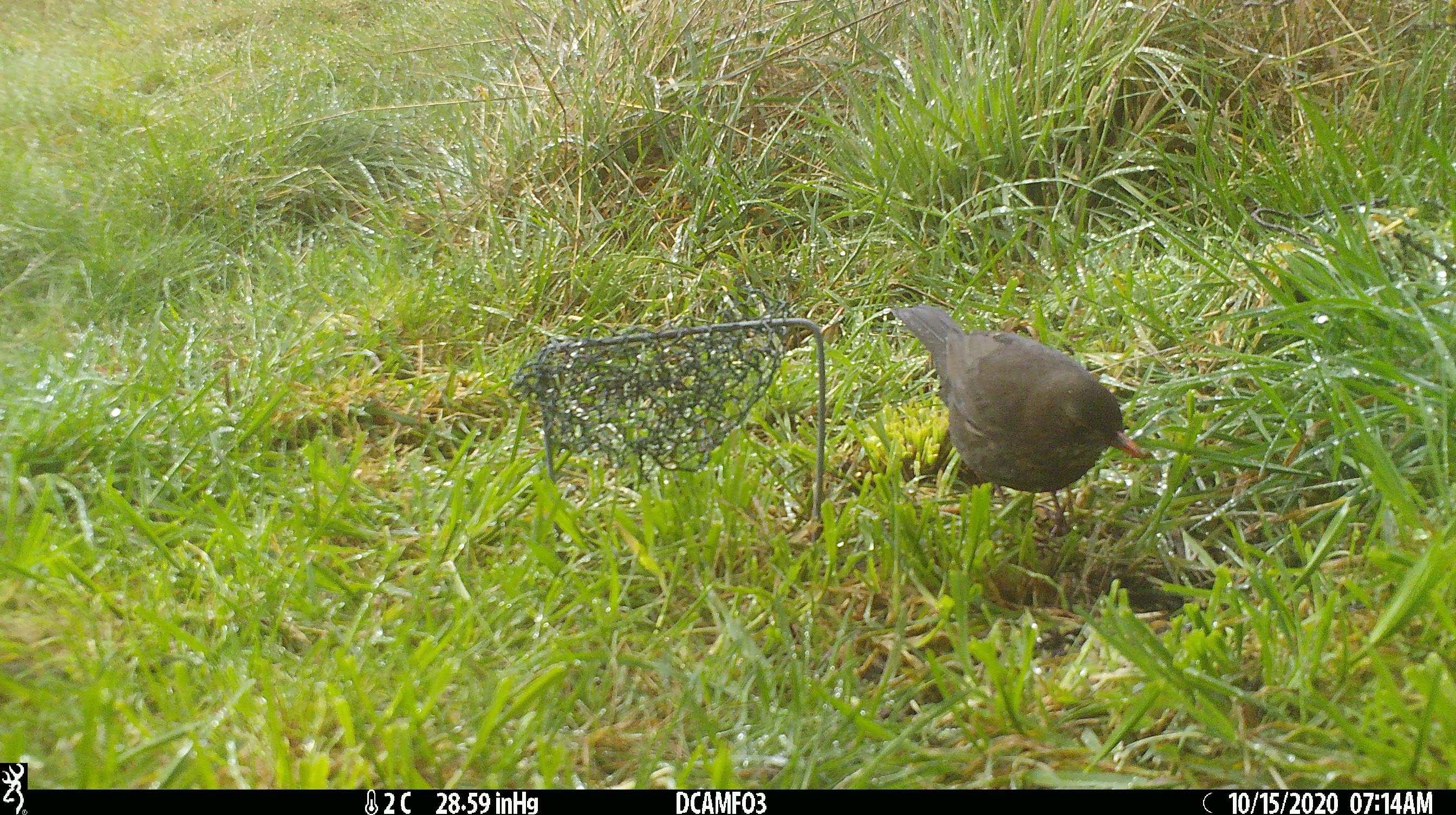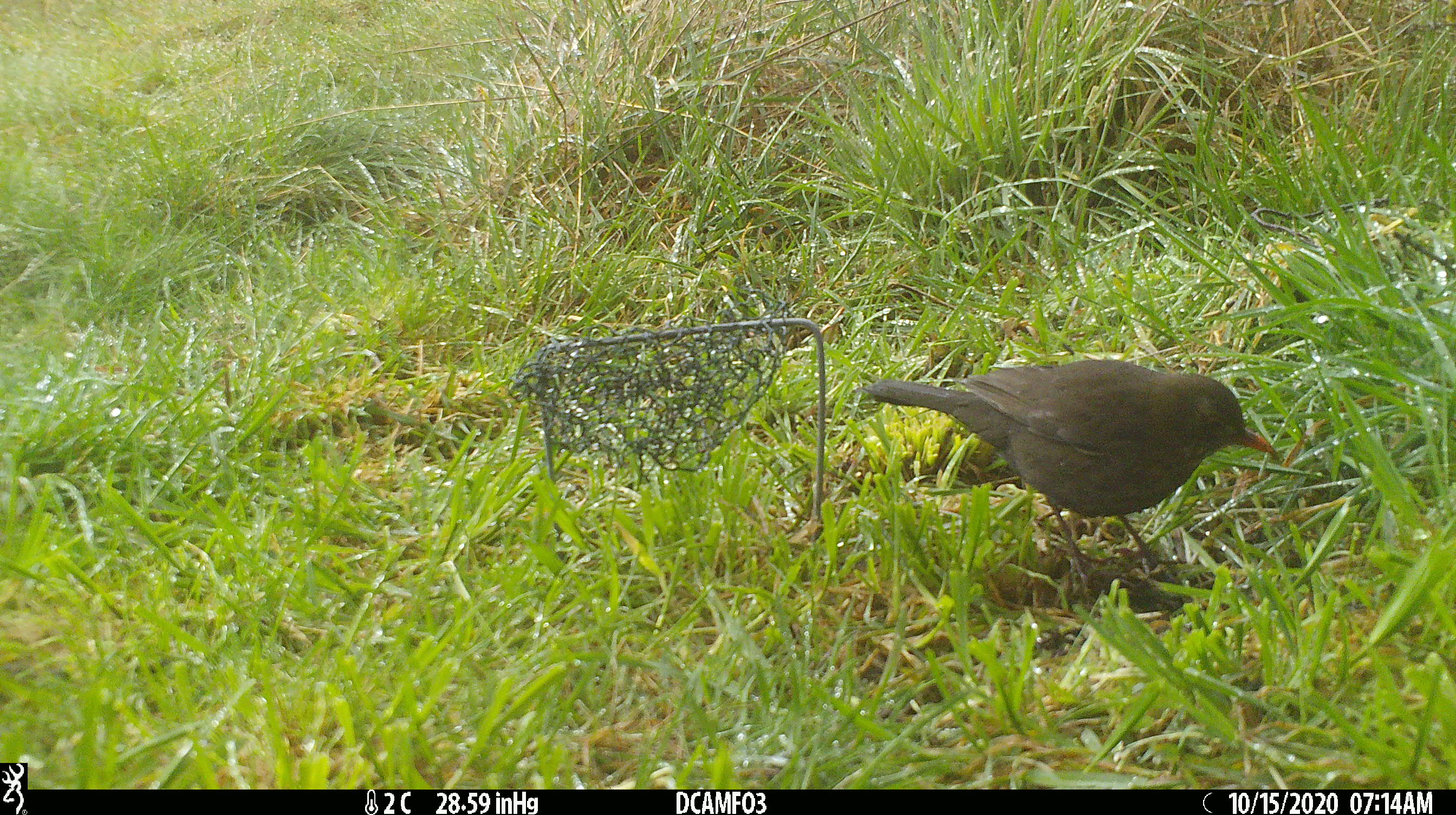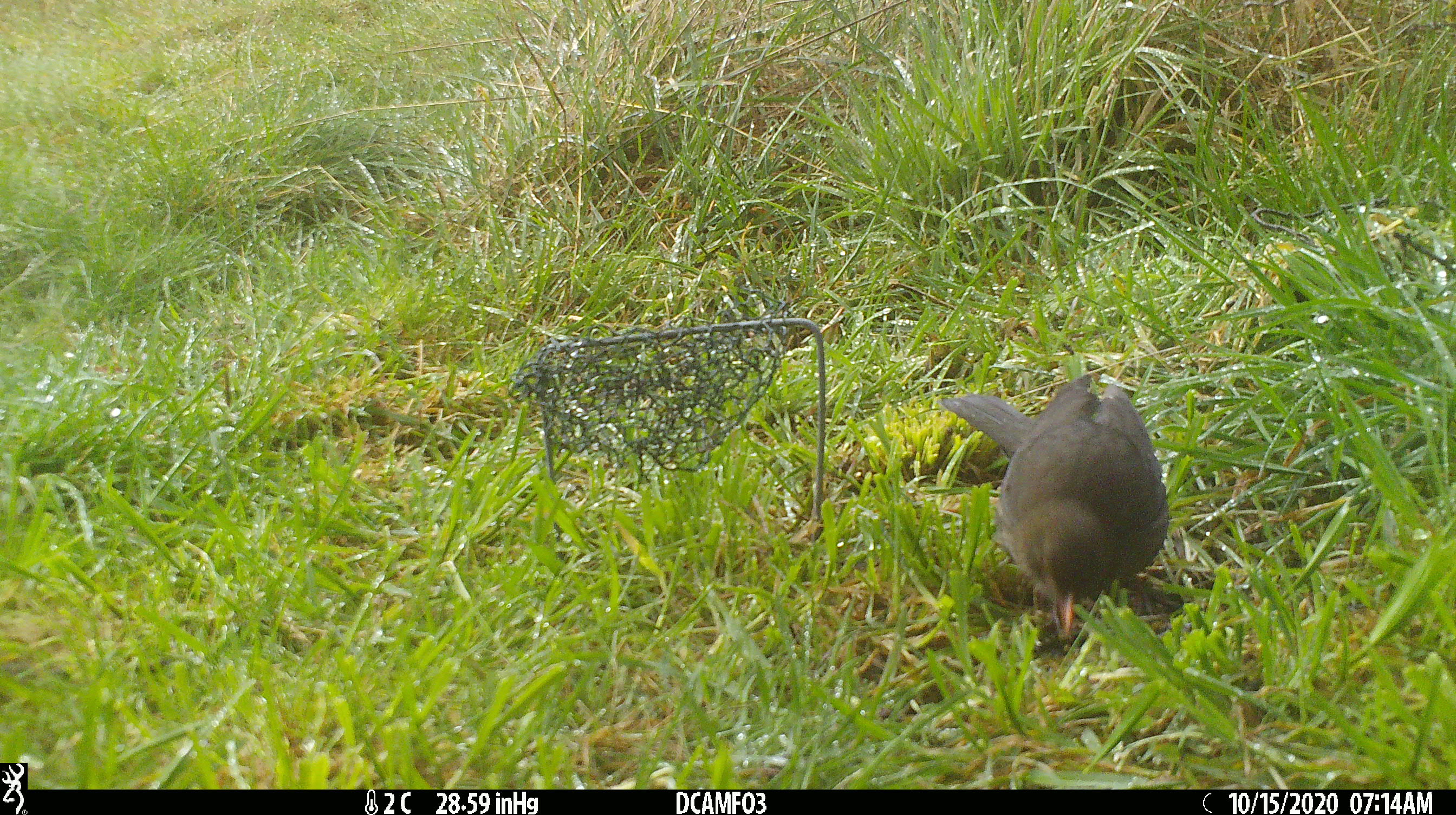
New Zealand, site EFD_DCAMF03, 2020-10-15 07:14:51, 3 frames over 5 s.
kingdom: Animalia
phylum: Chordata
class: Aves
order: Passeriformes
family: Turdidae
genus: Turdus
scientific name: Turdus merula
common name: eurasian blackbird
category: blackbird